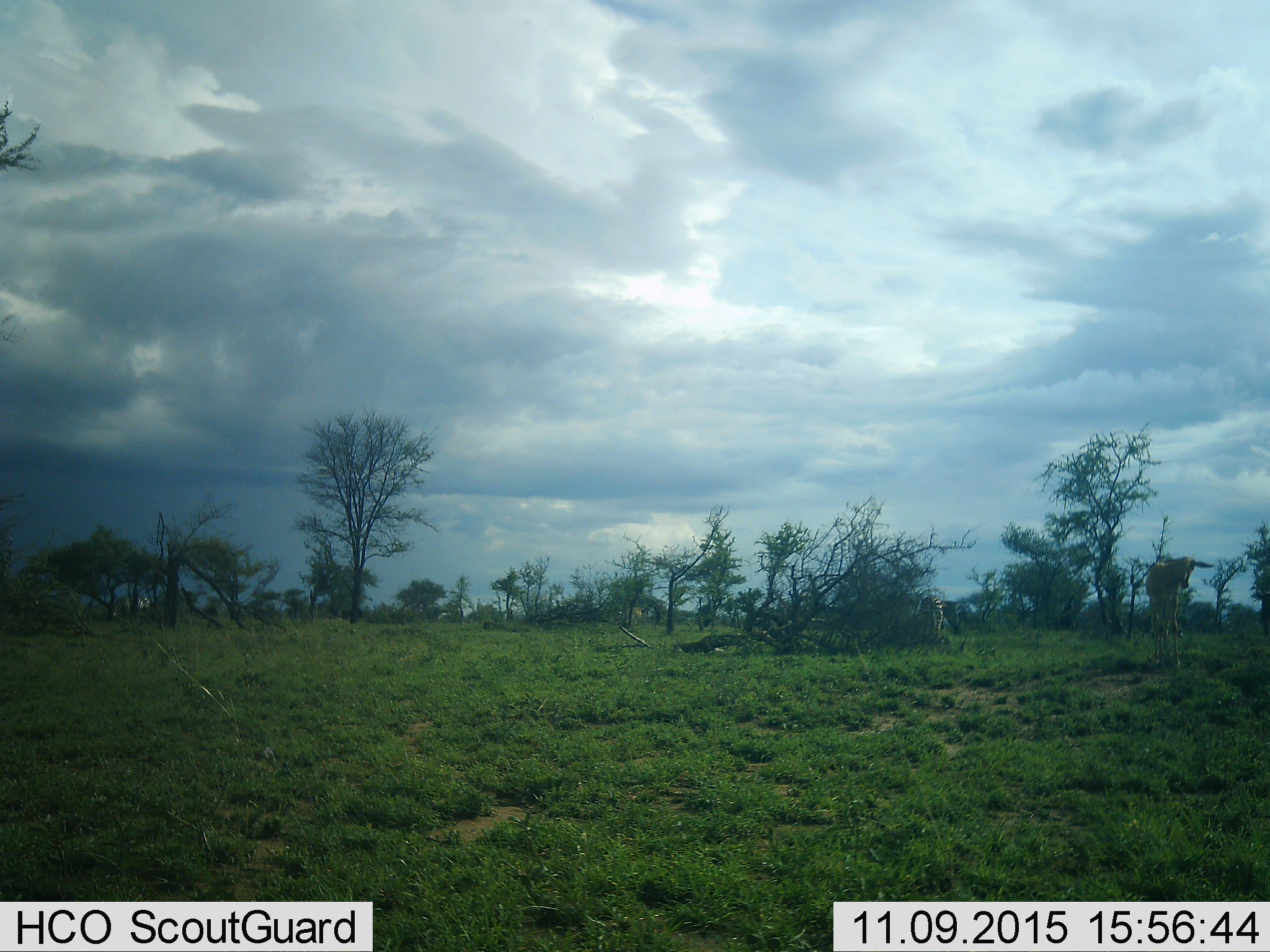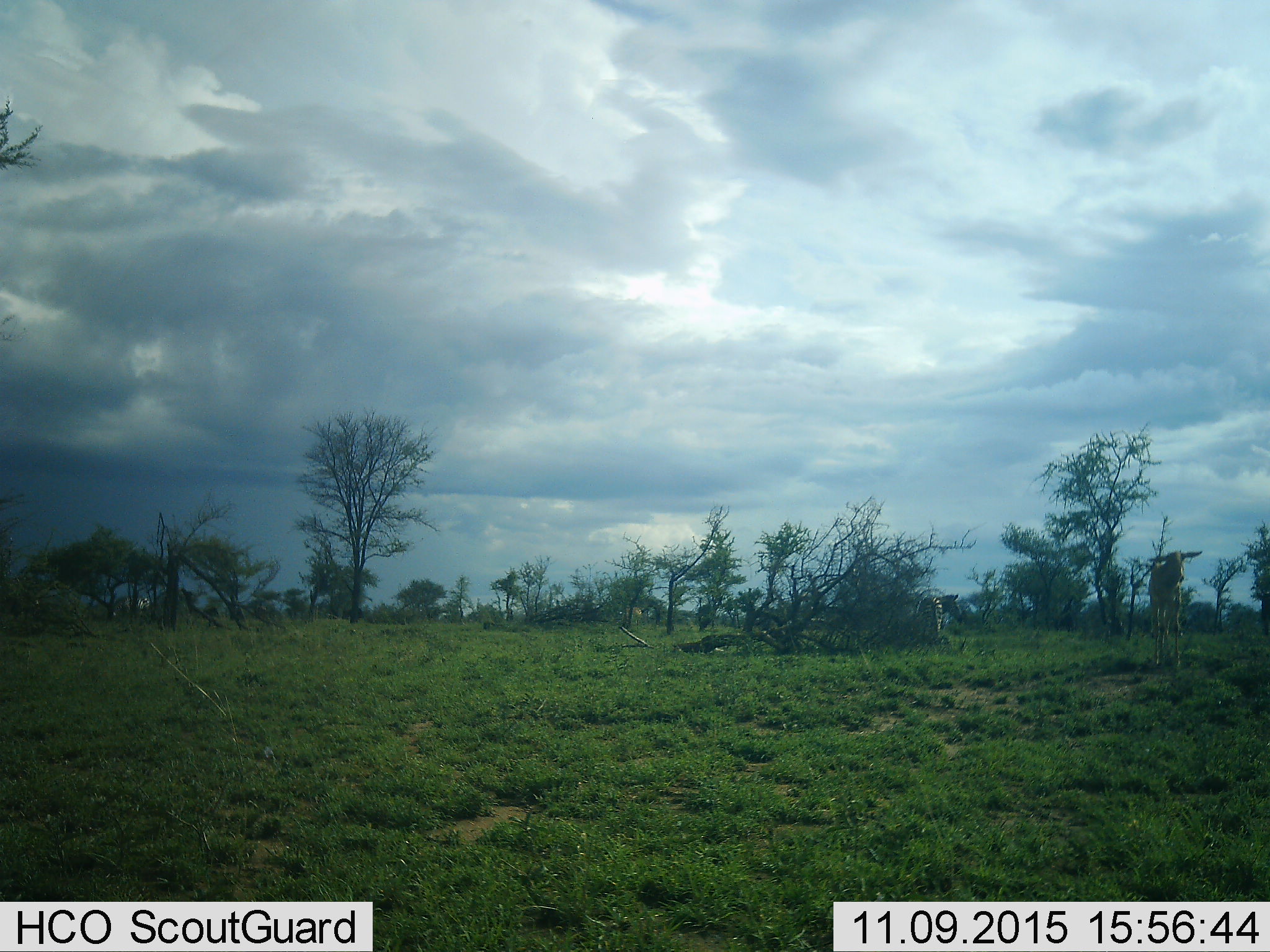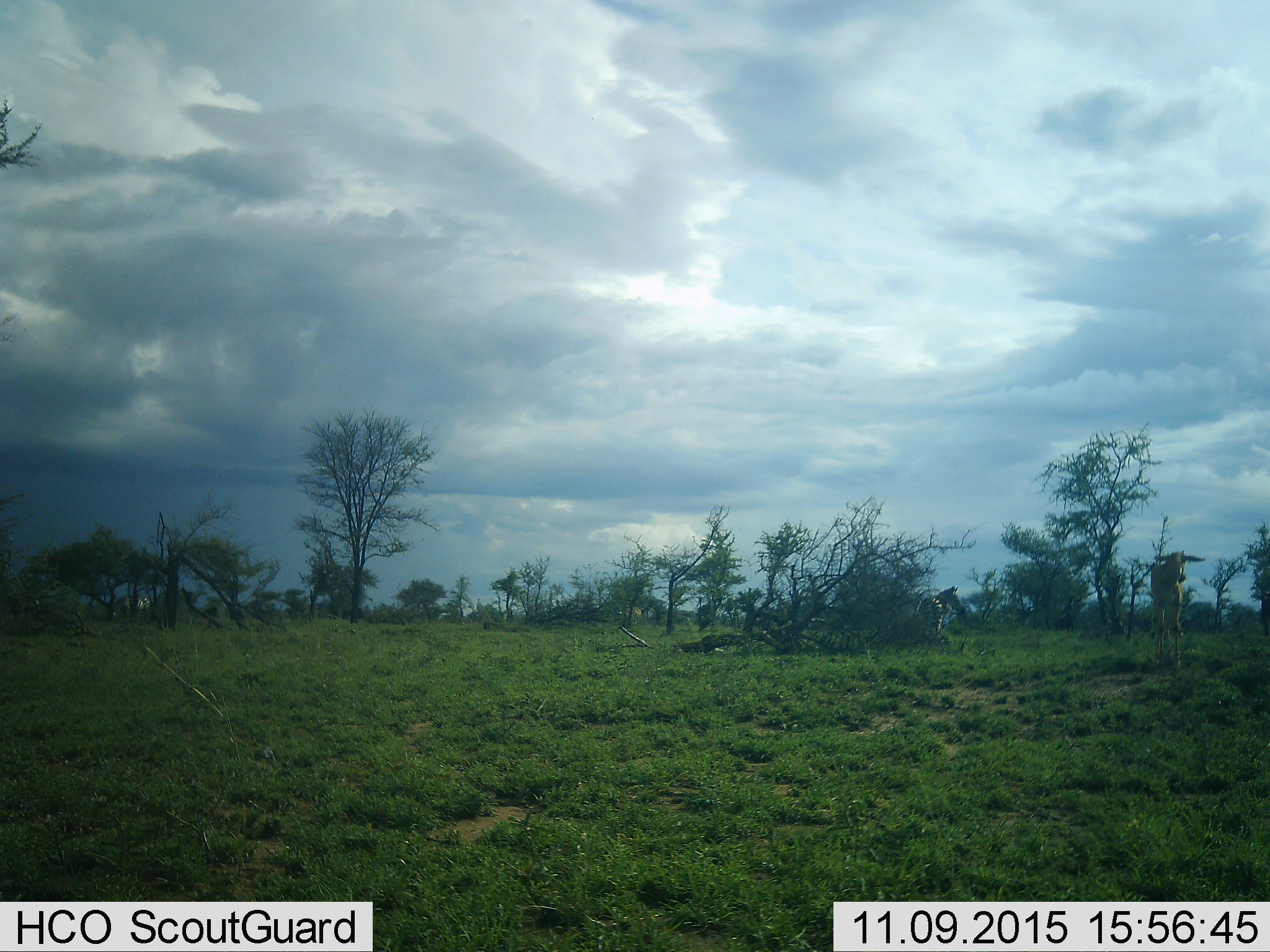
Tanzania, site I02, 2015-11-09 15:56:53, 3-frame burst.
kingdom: Animalia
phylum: Chordata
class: Mammalia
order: Artiodactyla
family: Bovidae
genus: Alcelaphus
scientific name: Alcelaphus buselaphus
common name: hartebeest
Hartebeest (Alcelaphus buselaphus), count 1. Behavior (volunteer vote fractions): standing 100%, resting 0%, moving 0%, interacting 0%. Young present (vote fraction): 50%. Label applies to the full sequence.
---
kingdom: Animalia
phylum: Chordata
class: Mammalia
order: Perissodactyla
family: Equidae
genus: Equus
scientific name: Equus quagga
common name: plains zebra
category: zebra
Zebra (plains zebra) (Equus quagga), count 2. Behavior (volunteer vote fractions): standing 50%, resting 0%, moving 10%, interacting 0%. Young present (vote fraction): 0%. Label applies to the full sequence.